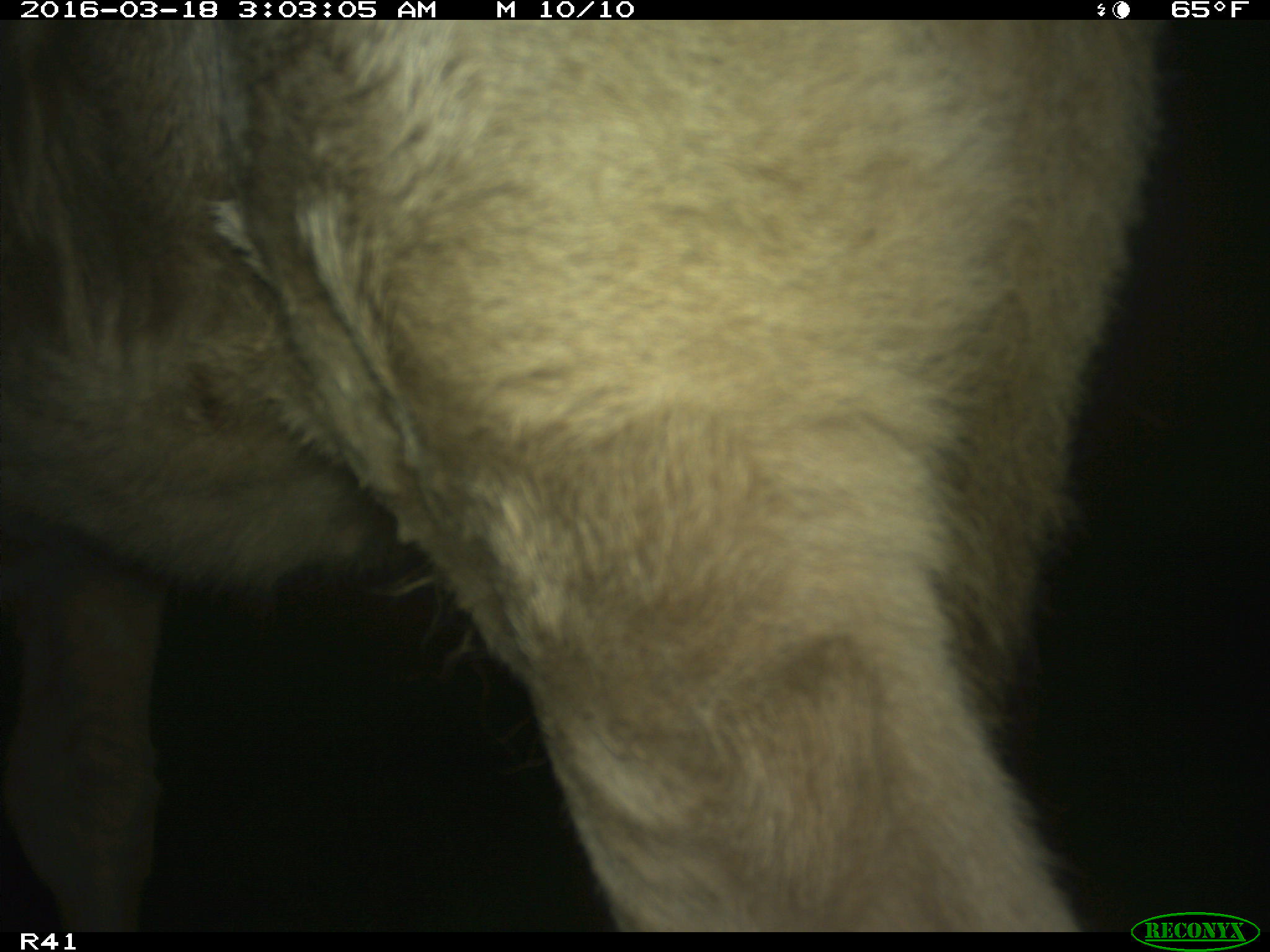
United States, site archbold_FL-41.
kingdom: Animalia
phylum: Chordata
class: Mammalia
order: Artiodactyla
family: Bovidae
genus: Bos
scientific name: Bos taurus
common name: domestic cow